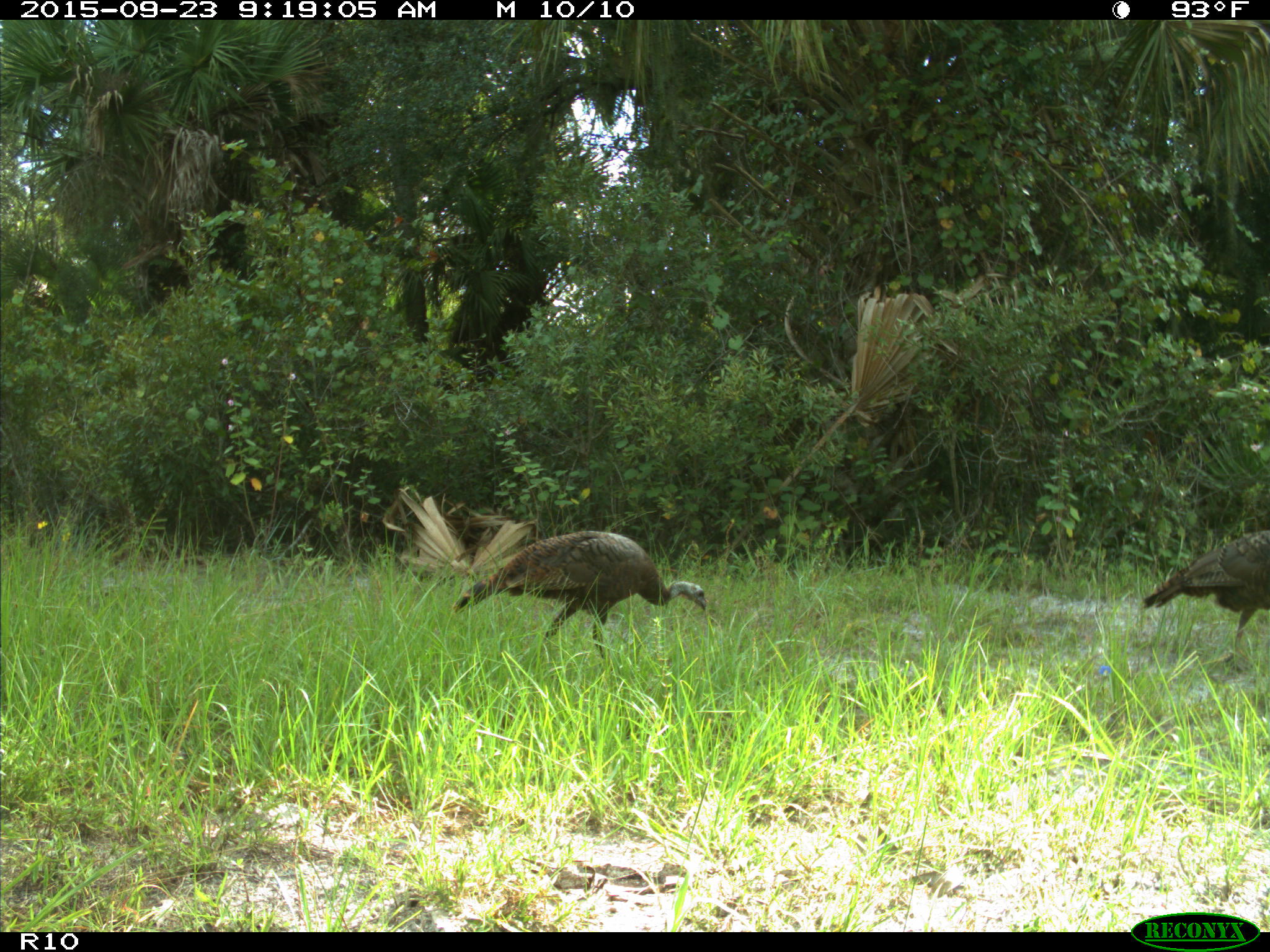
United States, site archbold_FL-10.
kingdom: Animalia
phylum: Chordata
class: Aves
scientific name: Aves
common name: birds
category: unidentified bird